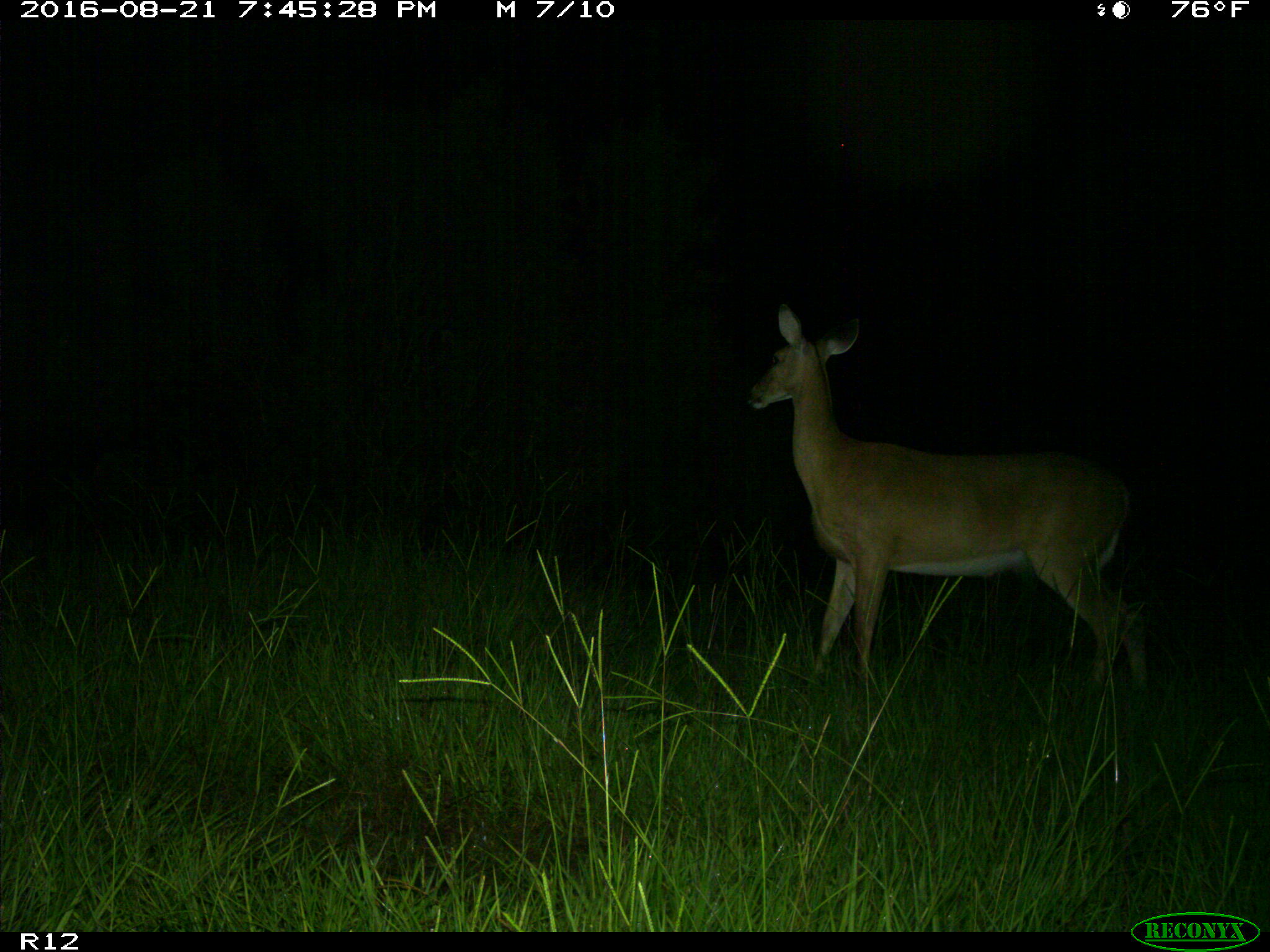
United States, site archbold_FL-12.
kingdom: Animalia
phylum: Chordata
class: Mammalia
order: Artiodactyla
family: Cervidae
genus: Odocoileus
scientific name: Odocoileus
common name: deer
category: unidentified deer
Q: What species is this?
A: Unidentified deer (deer) (Odocoileus).